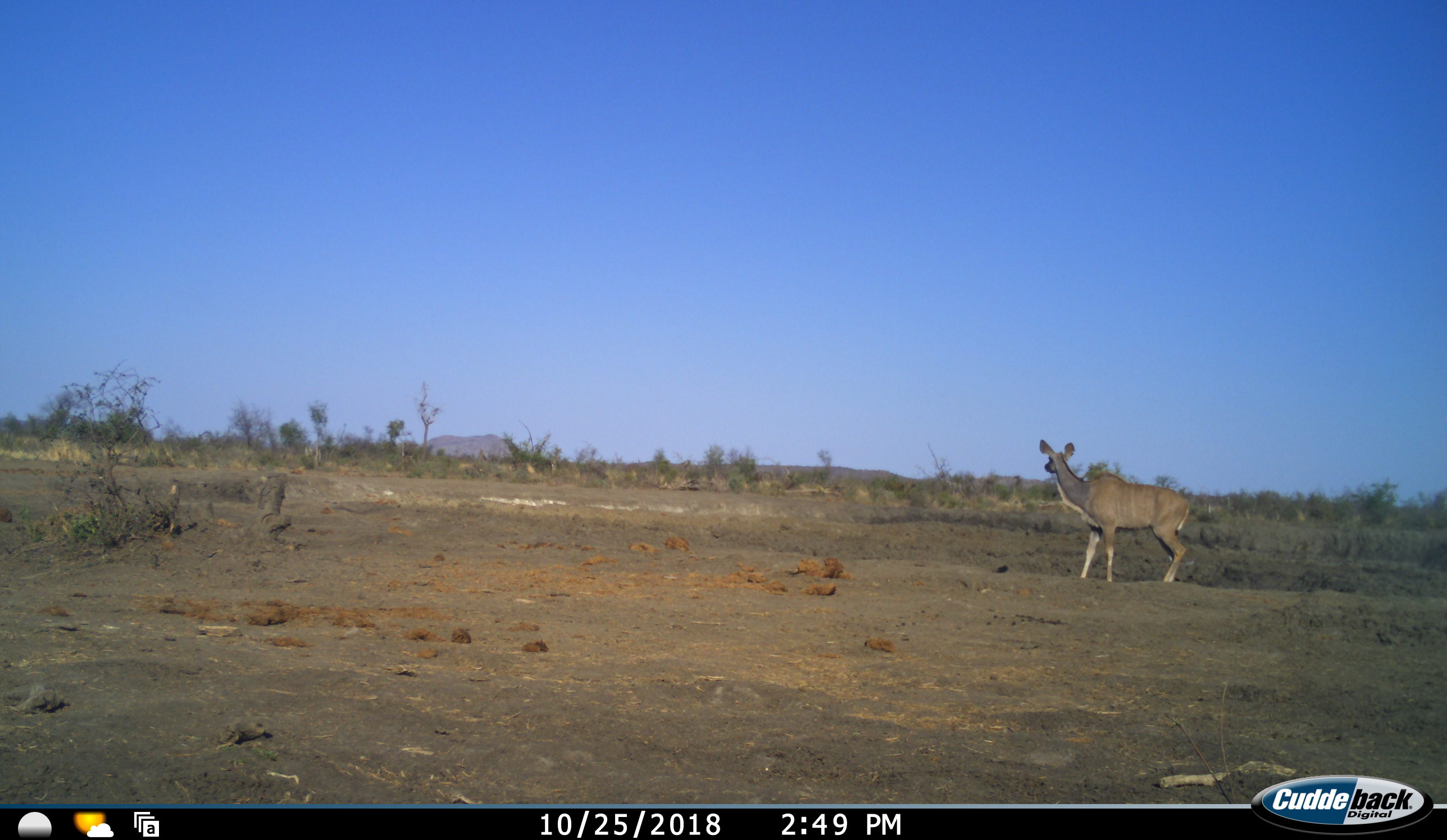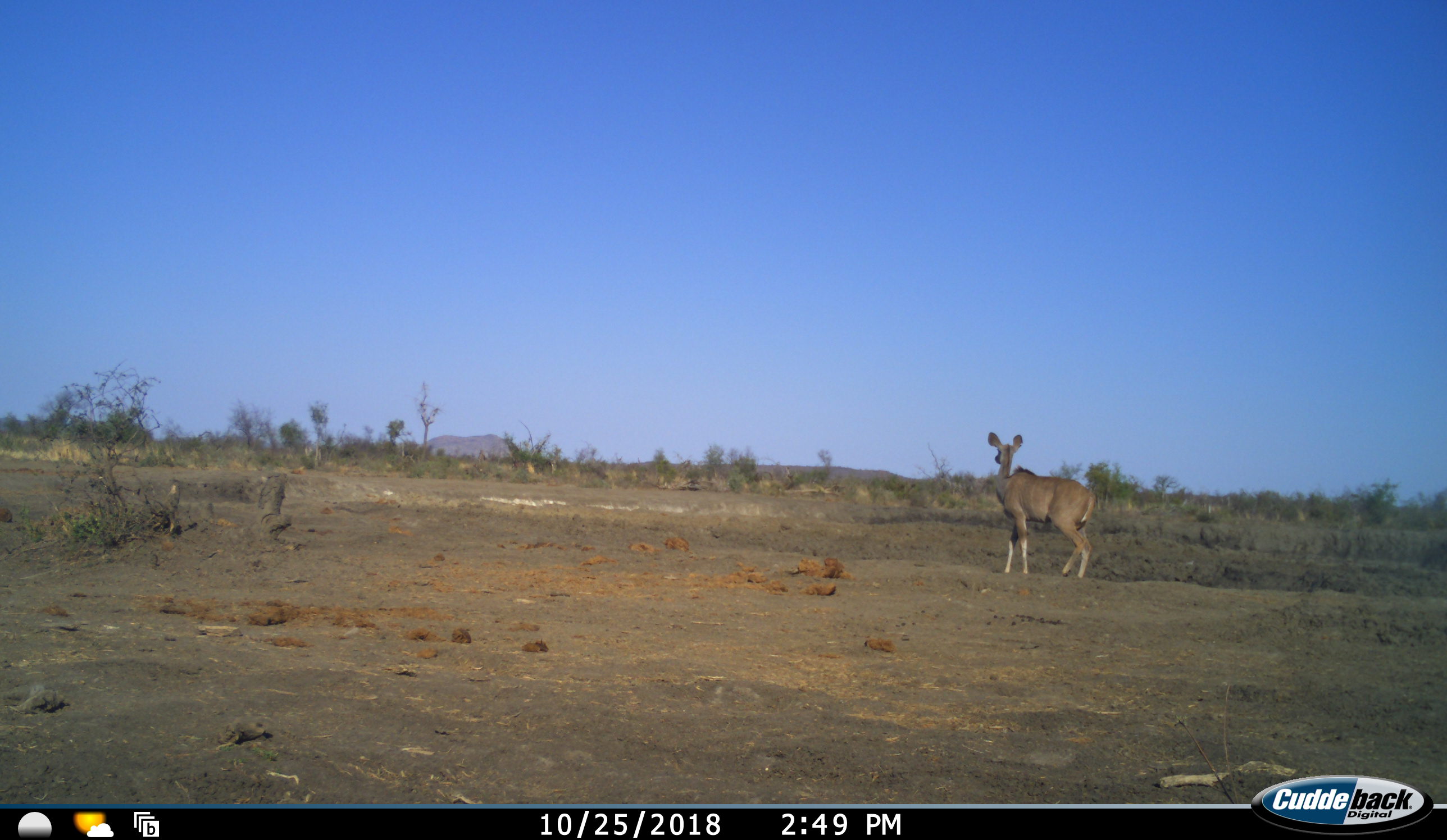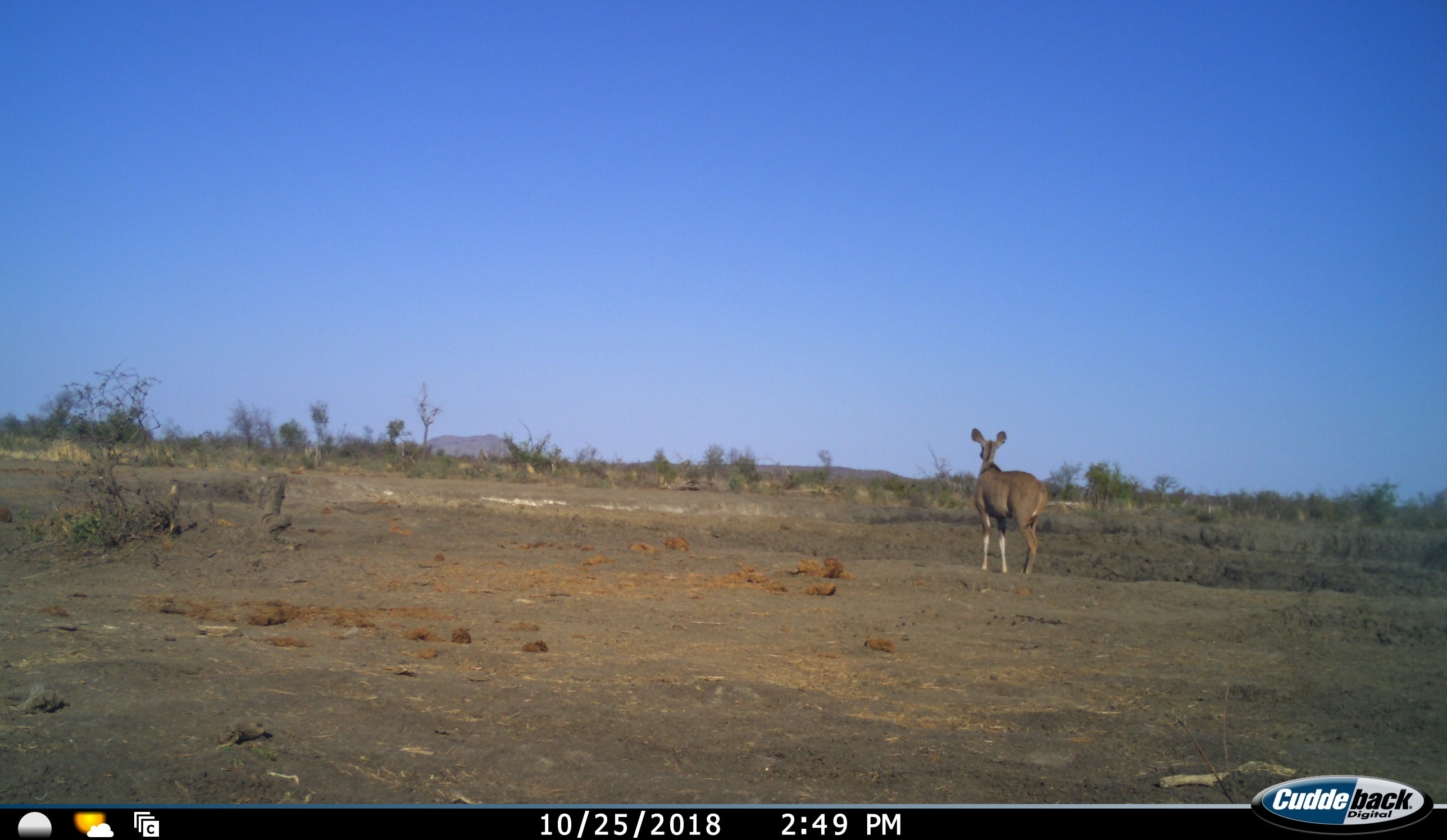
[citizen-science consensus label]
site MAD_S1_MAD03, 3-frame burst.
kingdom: Animalia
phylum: Chordata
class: Mammalia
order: Artiodactyla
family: Bovidae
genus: Tragelaphus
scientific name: Tragelaphus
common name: kudu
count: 1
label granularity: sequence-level